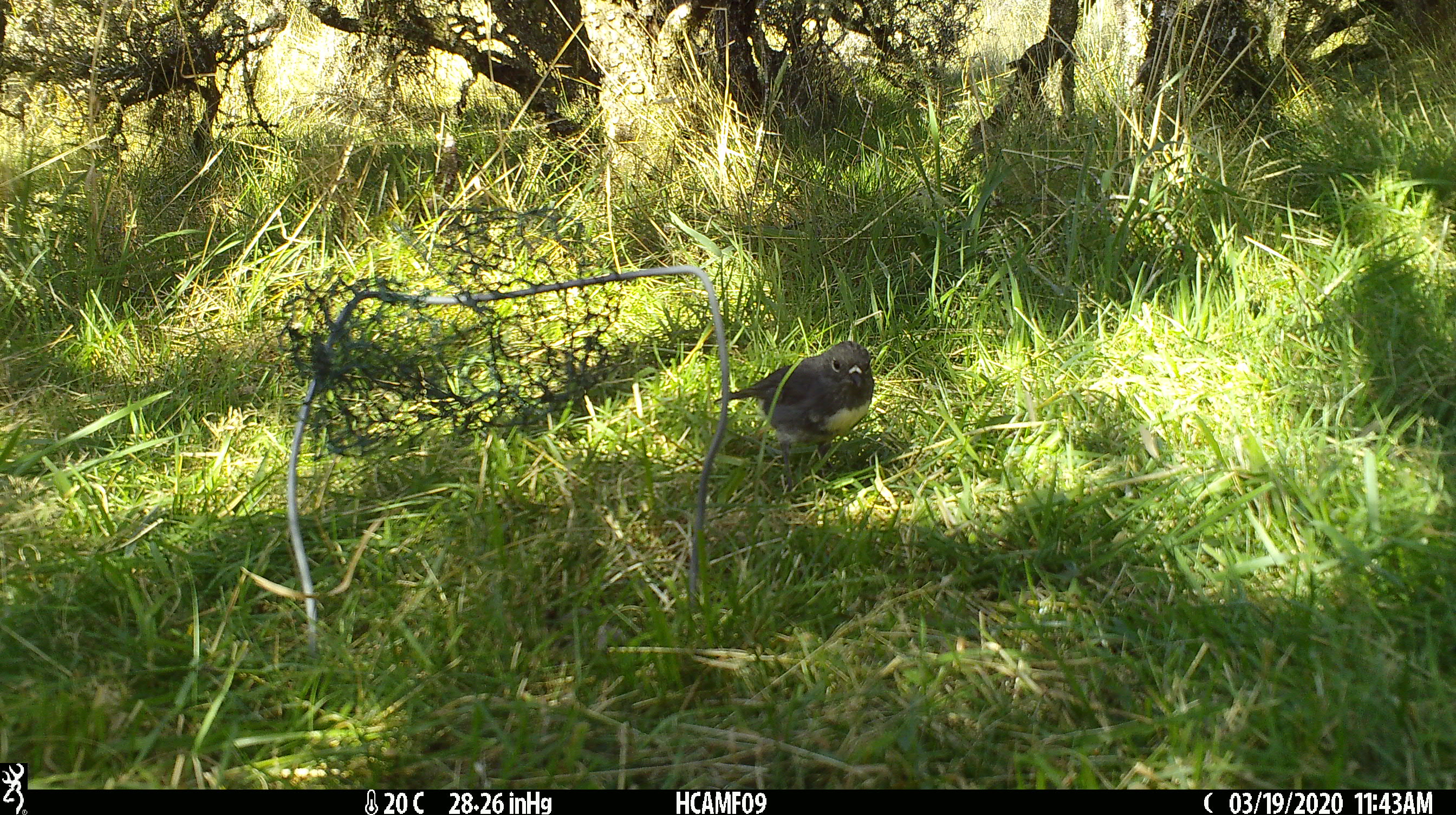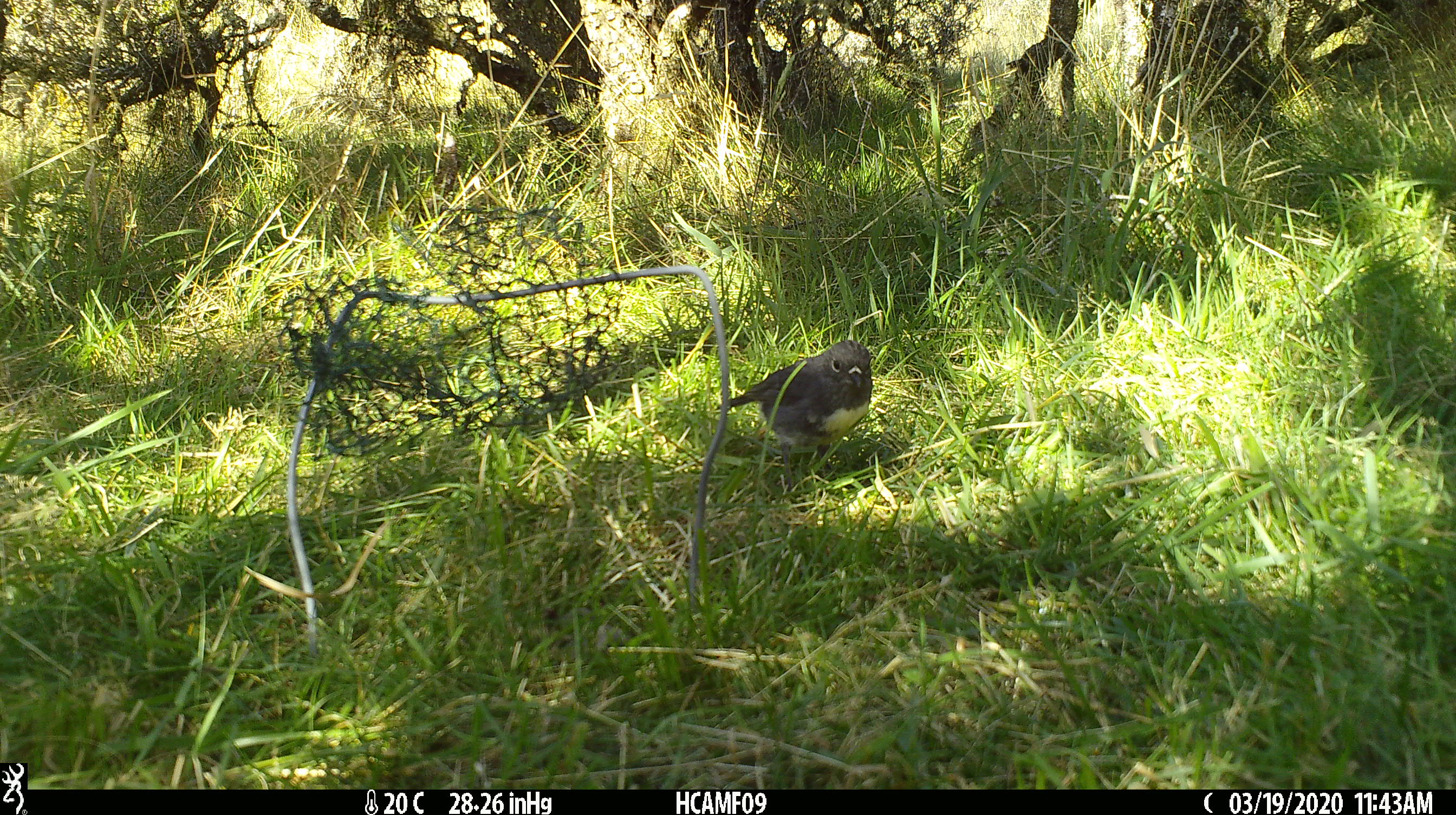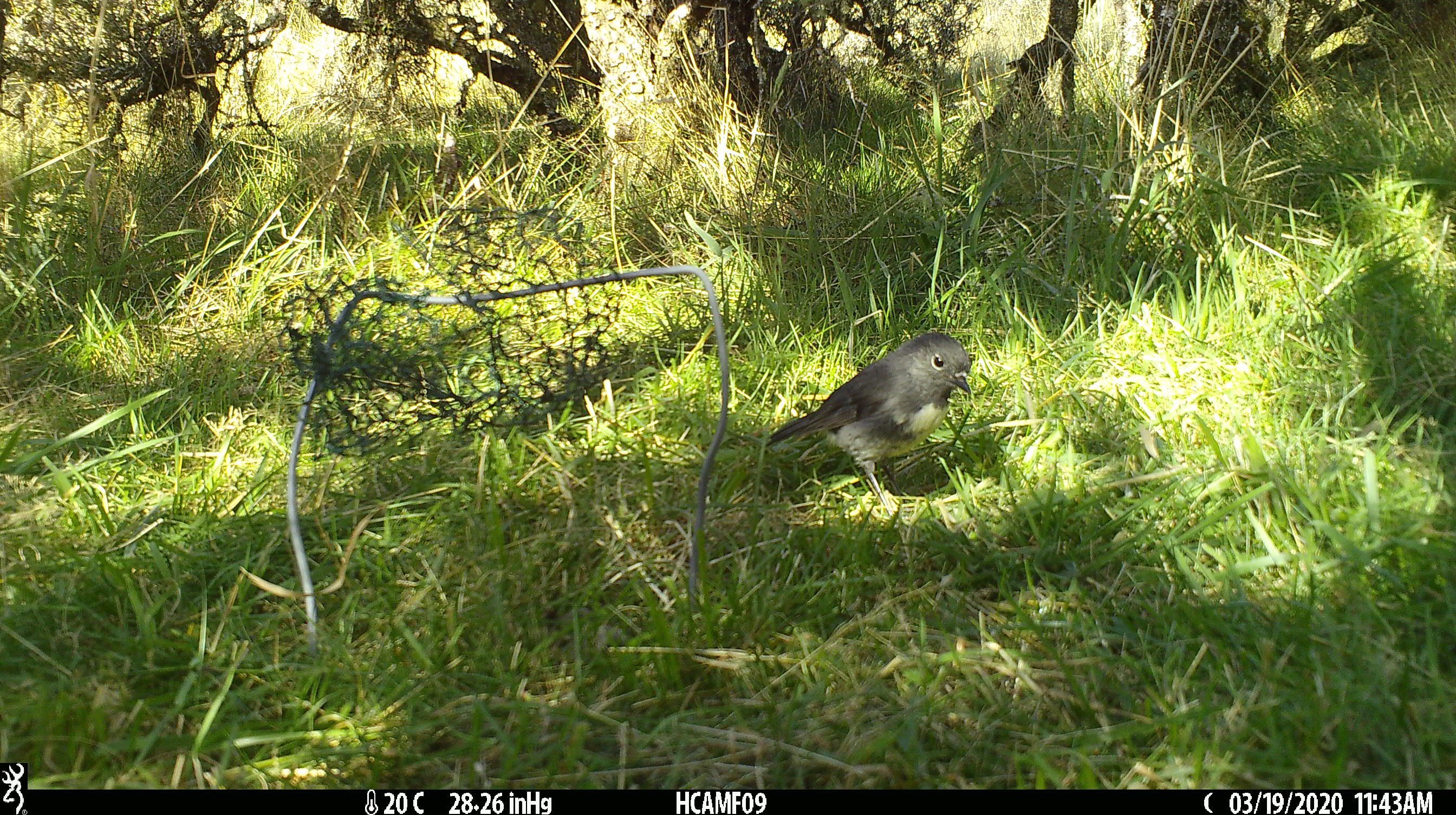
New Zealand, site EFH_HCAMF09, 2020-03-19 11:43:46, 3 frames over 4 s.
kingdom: Animalia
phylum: Chordata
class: Aves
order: Passeriformes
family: Petroicidae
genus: Petroica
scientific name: Petroica australis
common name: new zealand robin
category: robin